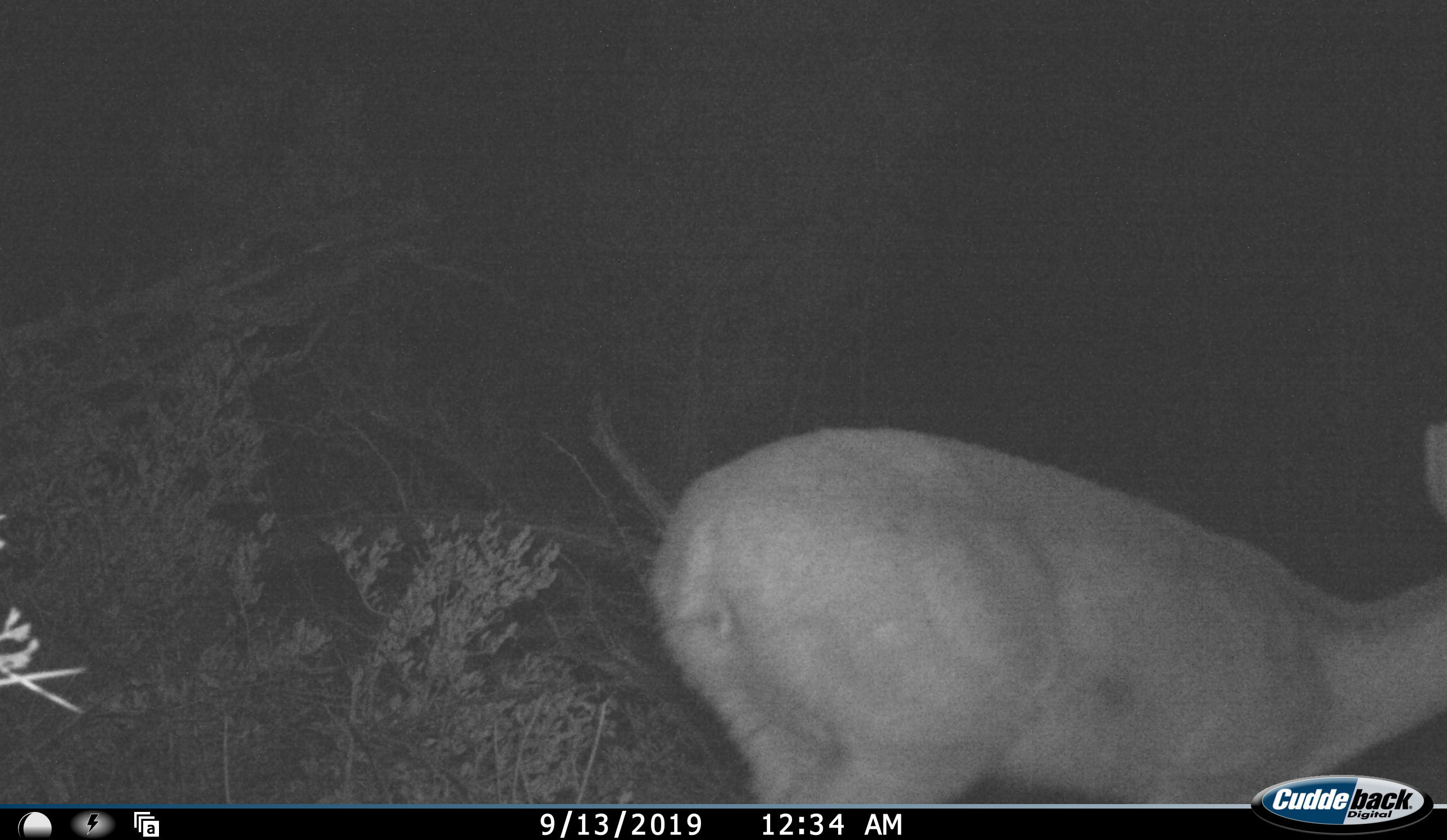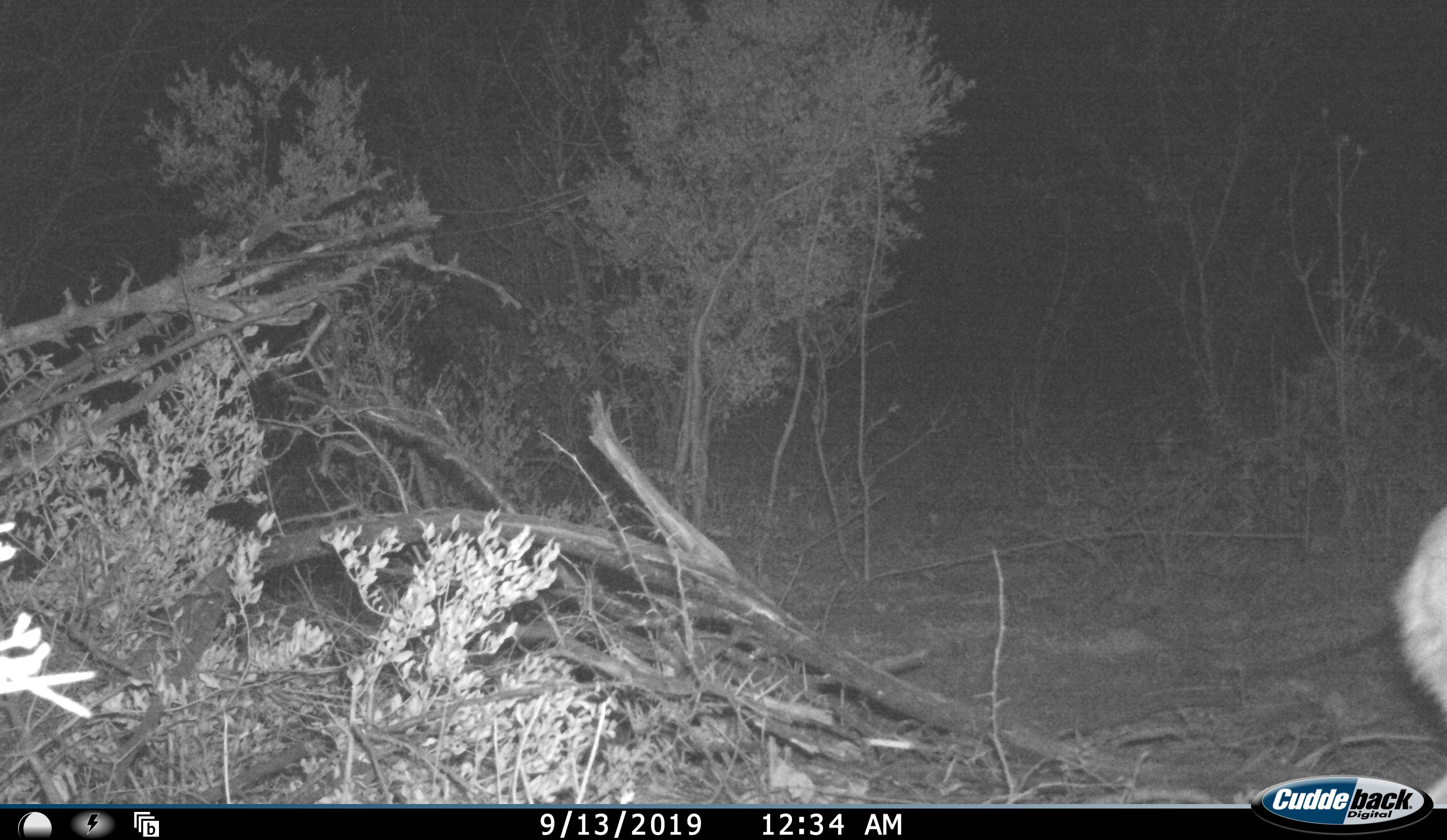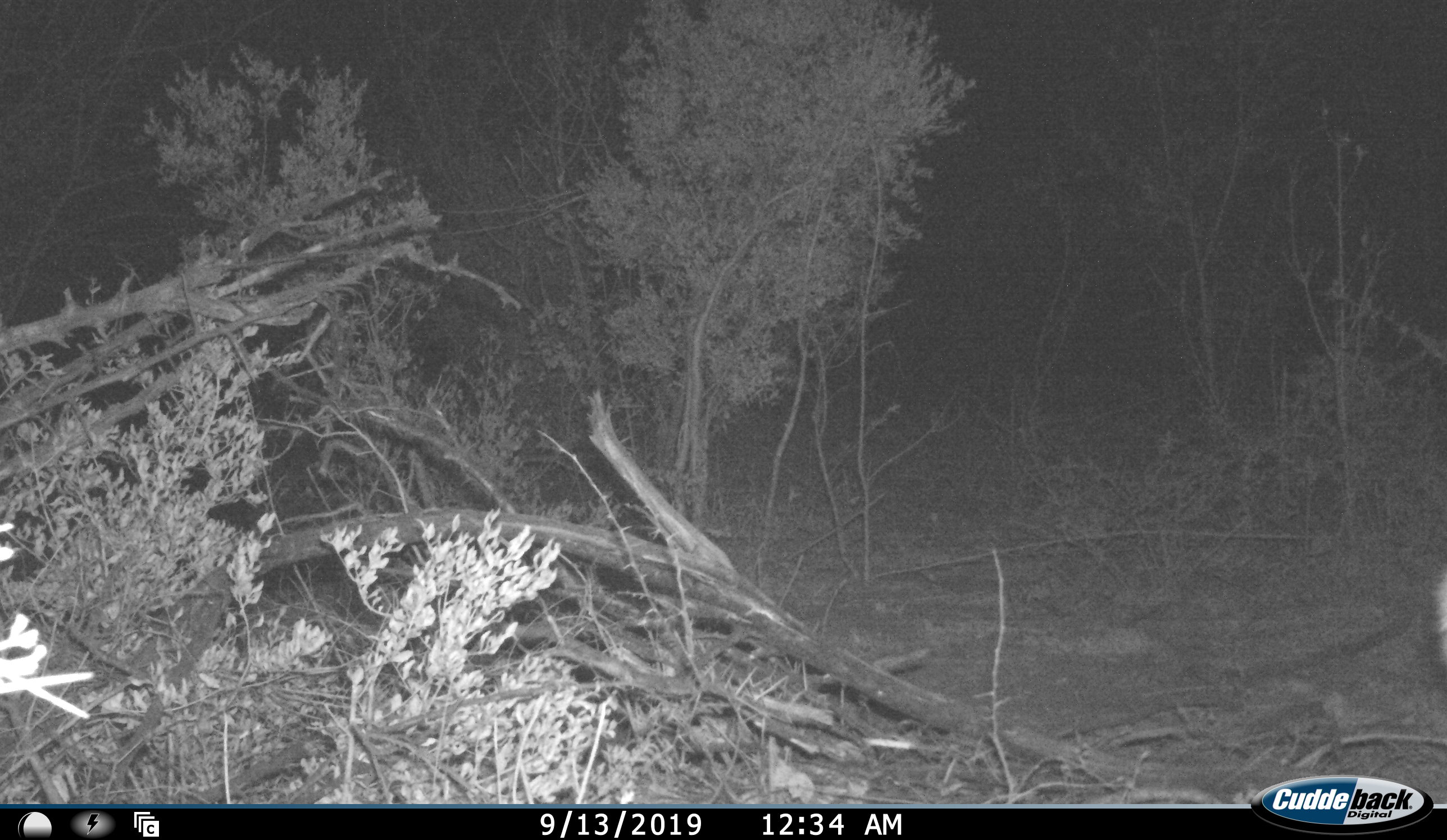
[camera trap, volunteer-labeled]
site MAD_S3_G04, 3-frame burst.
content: unidentified animal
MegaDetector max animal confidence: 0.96